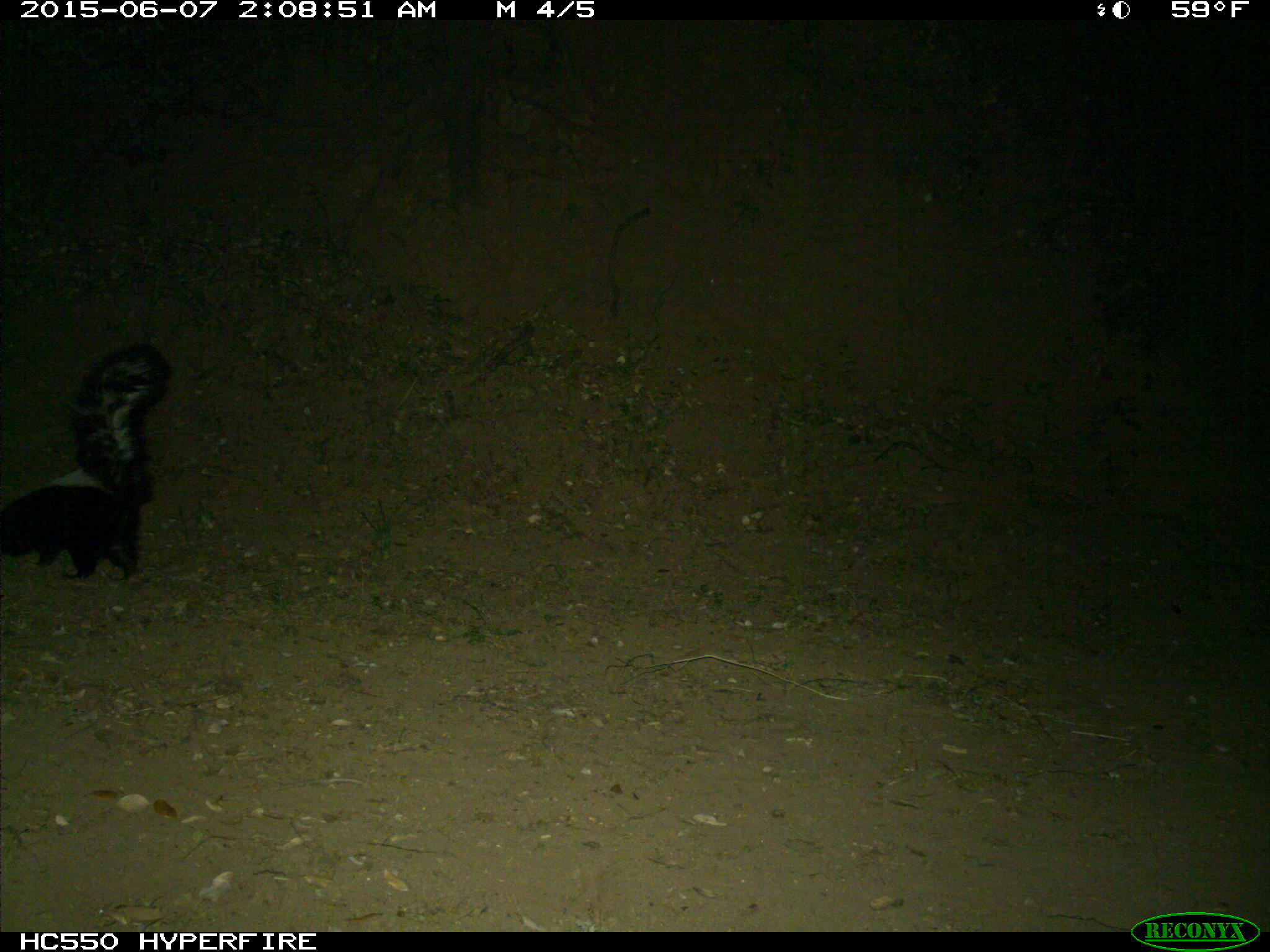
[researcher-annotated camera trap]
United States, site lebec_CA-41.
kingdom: Animalia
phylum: Chordata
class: Mammalia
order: Carnivora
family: Mephitidae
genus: Mephitis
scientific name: Mephitis mephitis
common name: striped skunk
Mephitis mephitis (striped skunk).